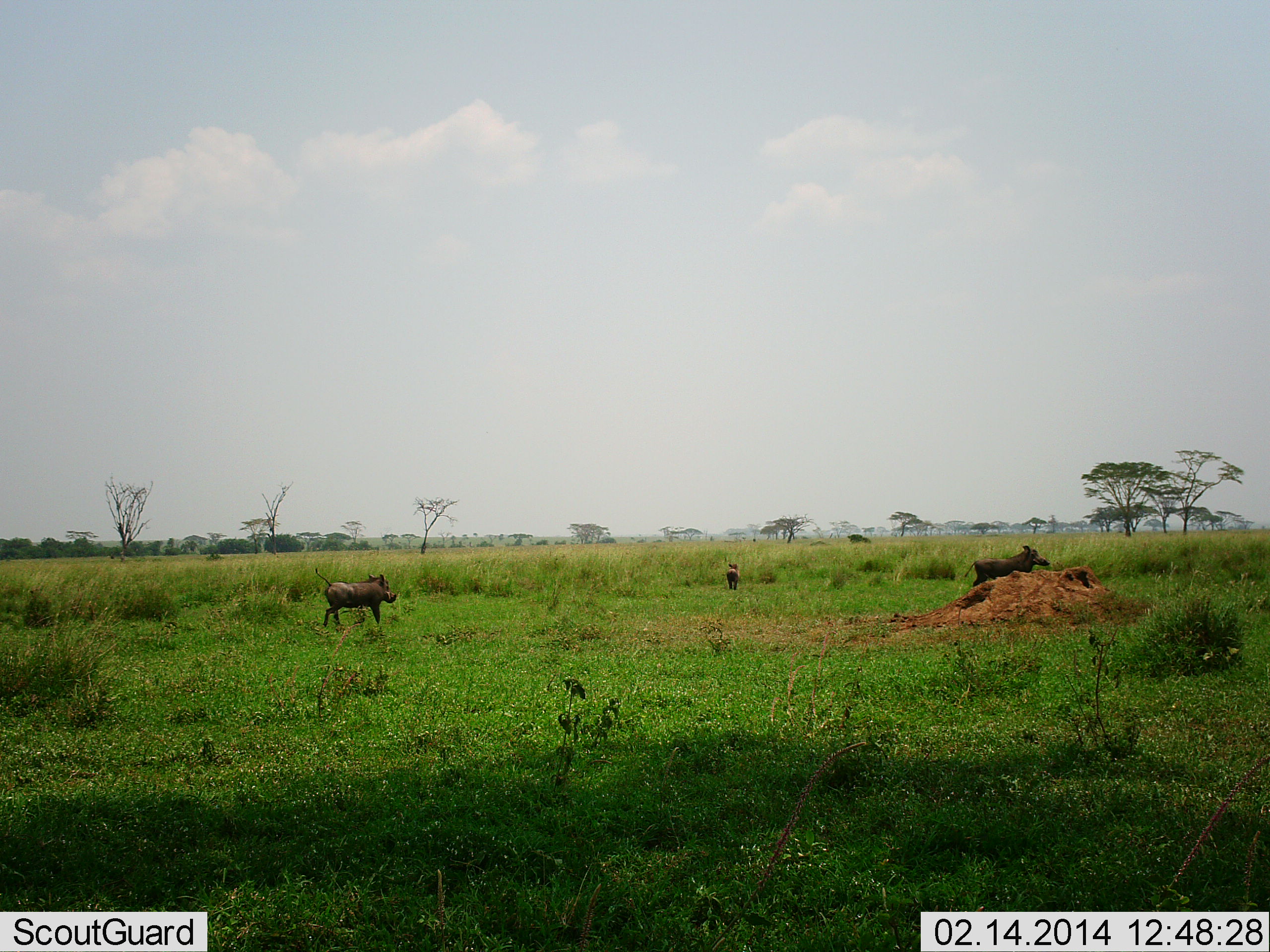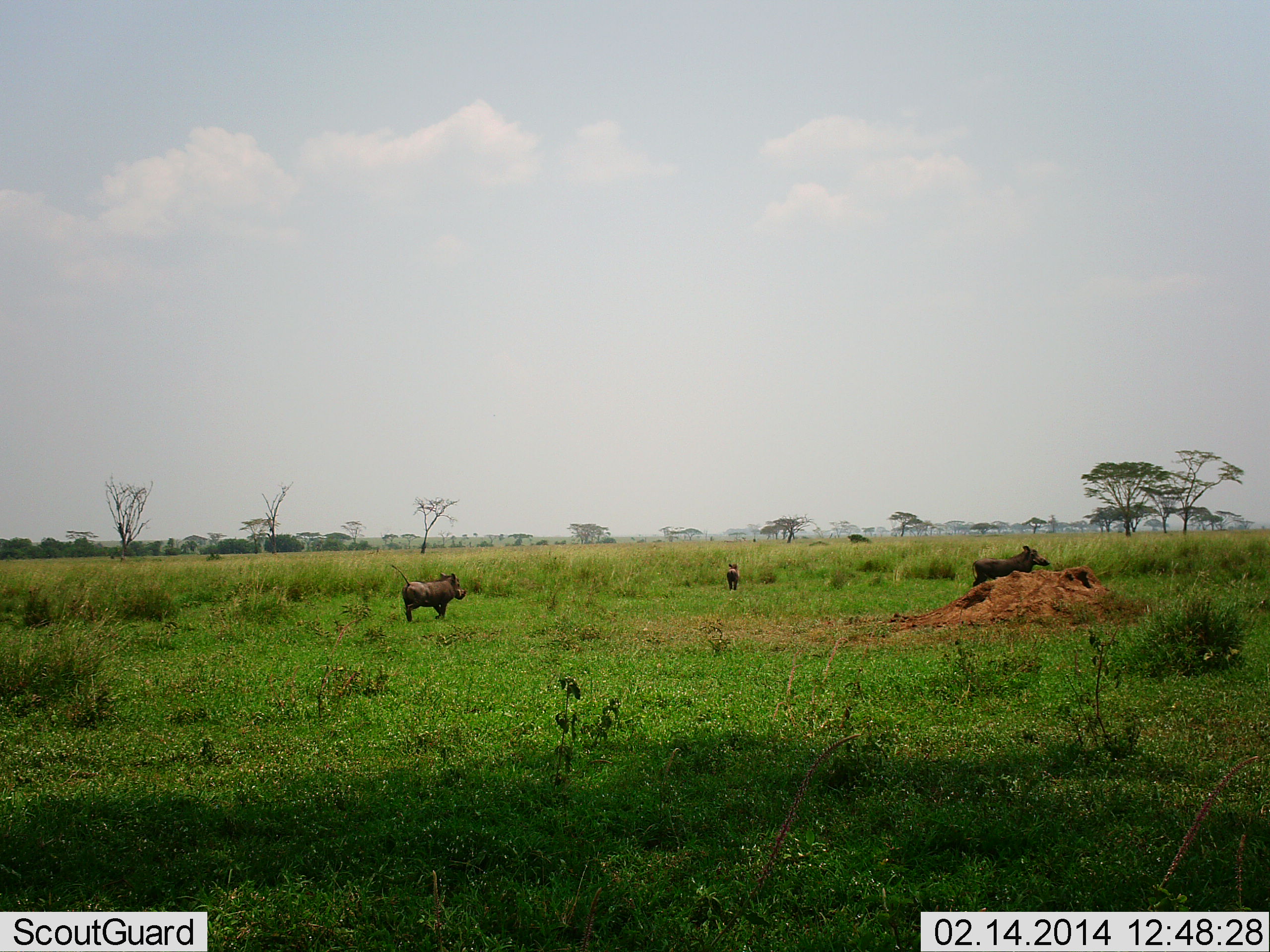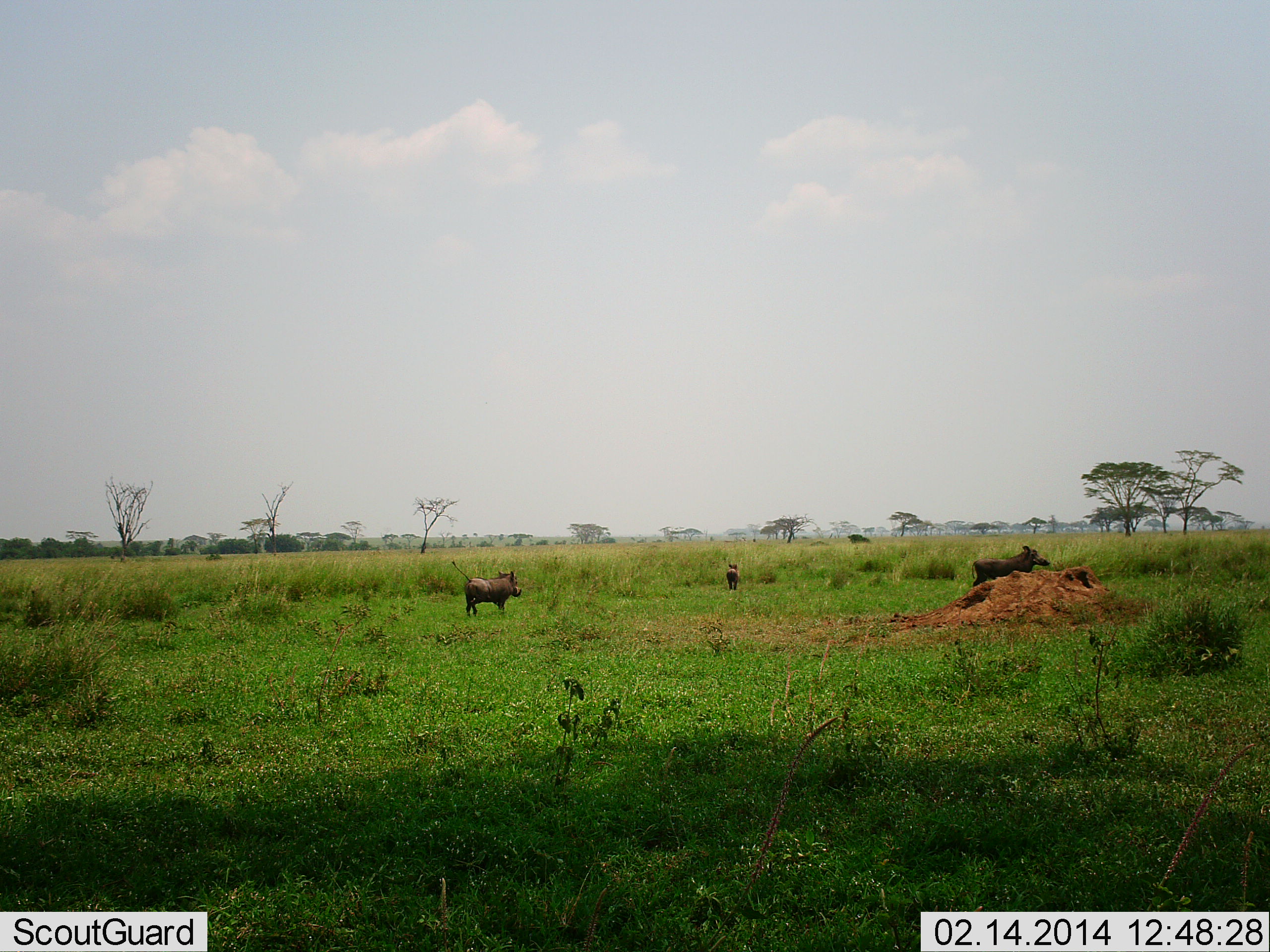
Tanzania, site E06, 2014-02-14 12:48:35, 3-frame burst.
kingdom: Animalia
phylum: Chordata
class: Mammalia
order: Artiodactyla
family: Suidae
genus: Phacochoerus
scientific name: Phacochoerus africanus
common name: warthog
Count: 3.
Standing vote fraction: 90%.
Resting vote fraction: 0%.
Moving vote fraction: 100%.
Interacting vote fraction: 0%.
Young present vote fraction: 20%.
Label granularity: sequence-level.